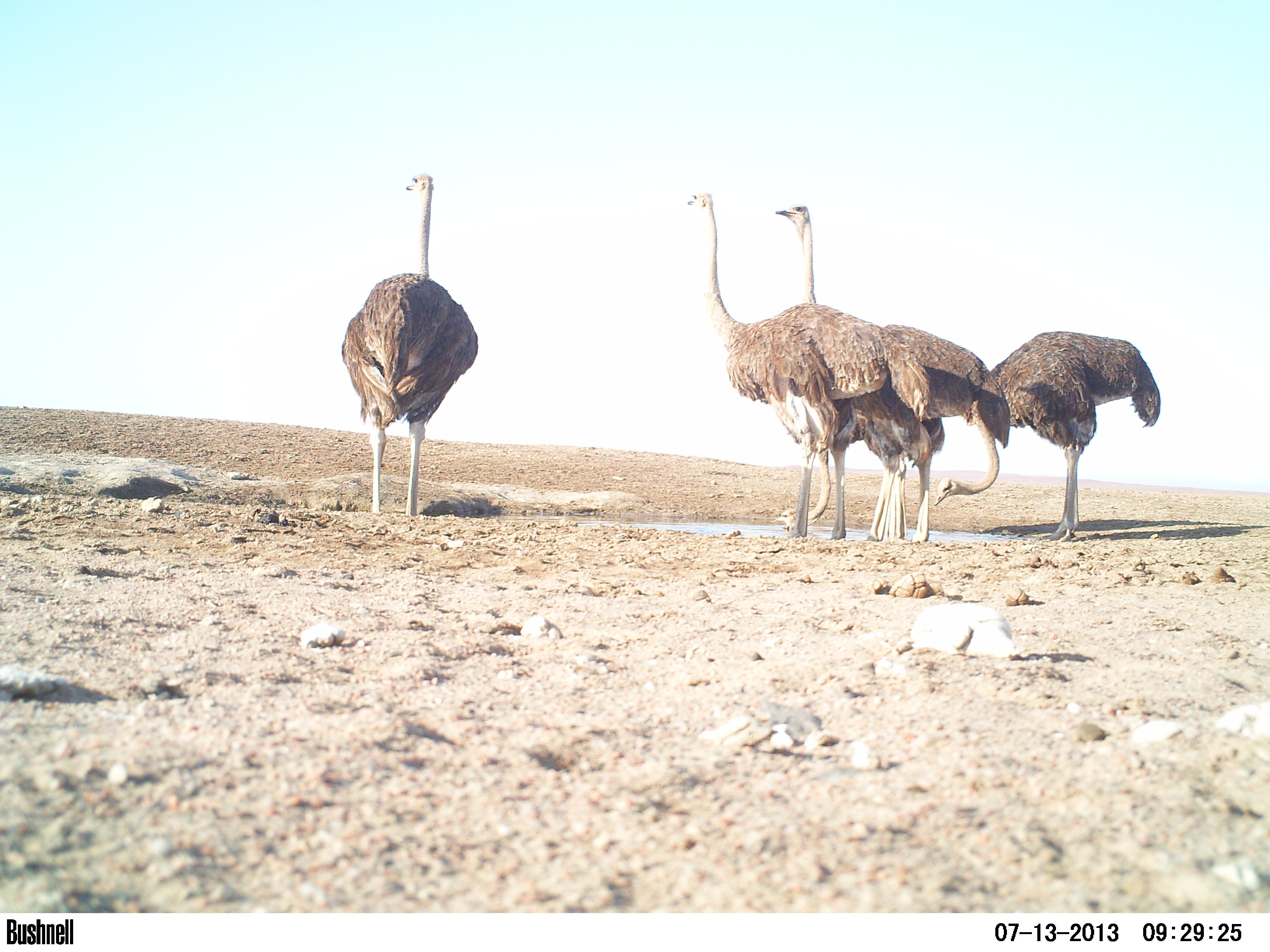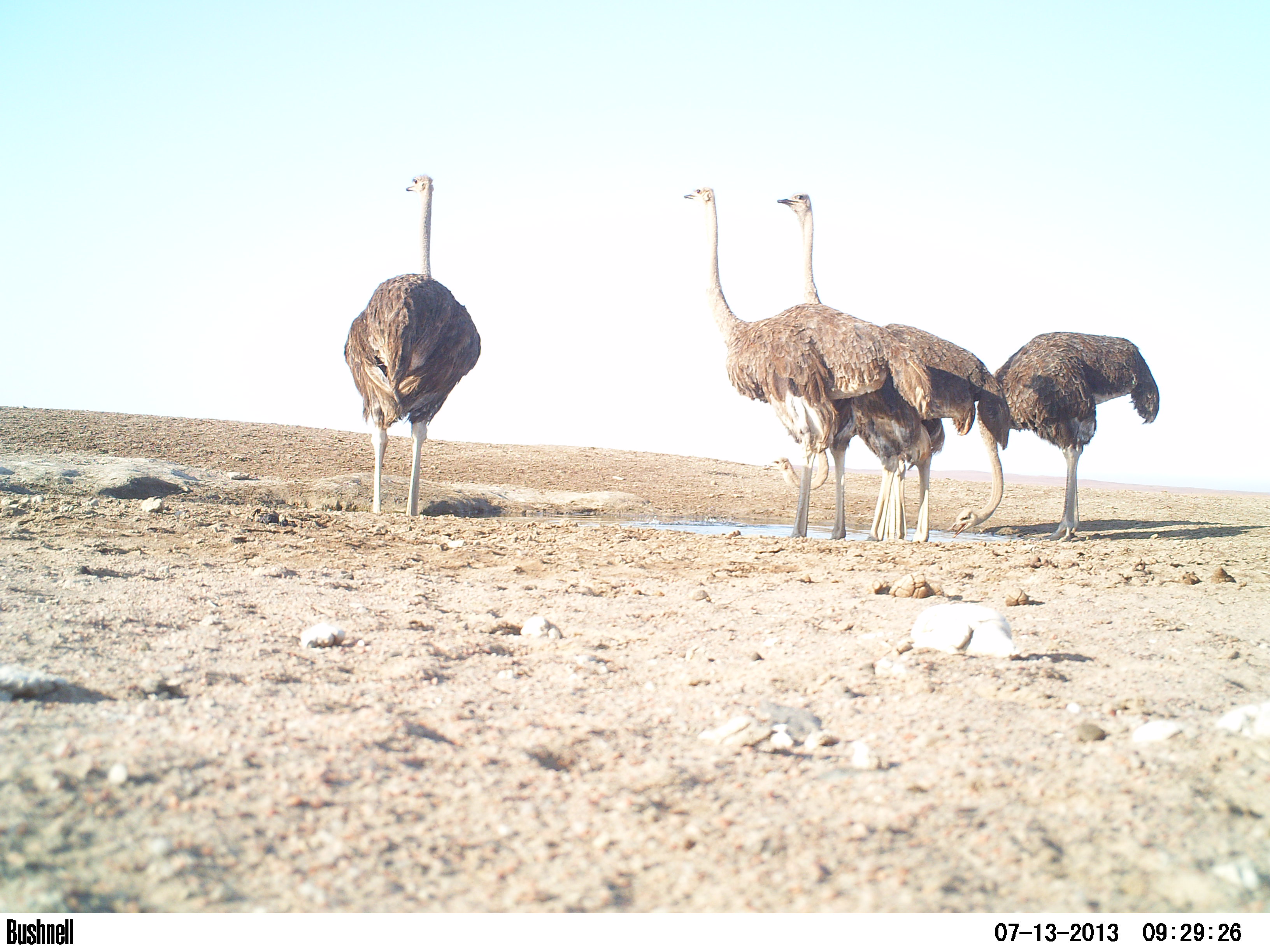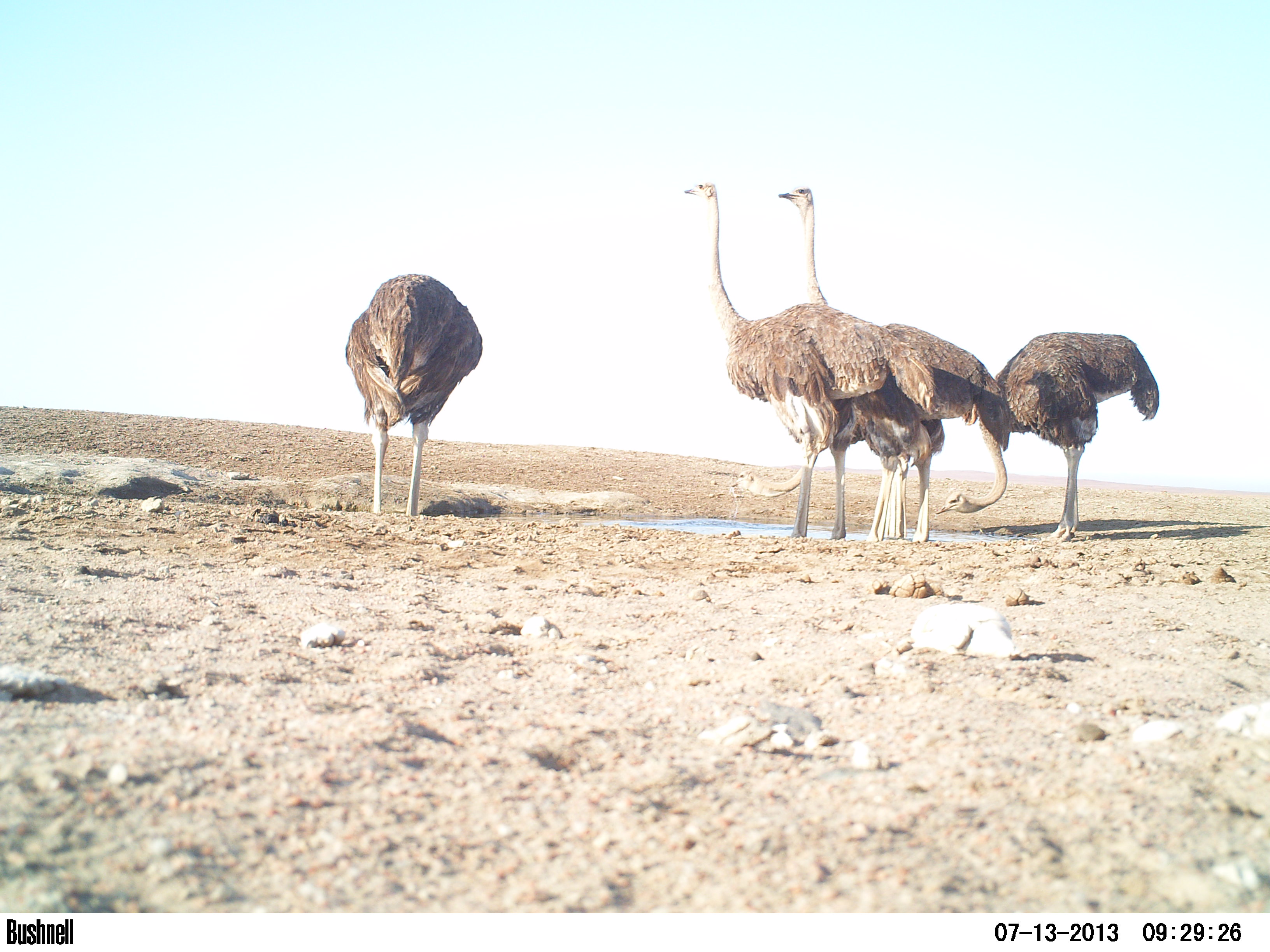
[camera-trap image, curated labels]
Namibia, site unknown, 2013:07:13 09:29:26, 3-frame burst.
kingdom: Animalia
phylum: Chordata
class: Aves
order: Struthioniformes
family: Struthionidae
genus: Struthio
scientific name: Struthio camelus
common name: common ostrich